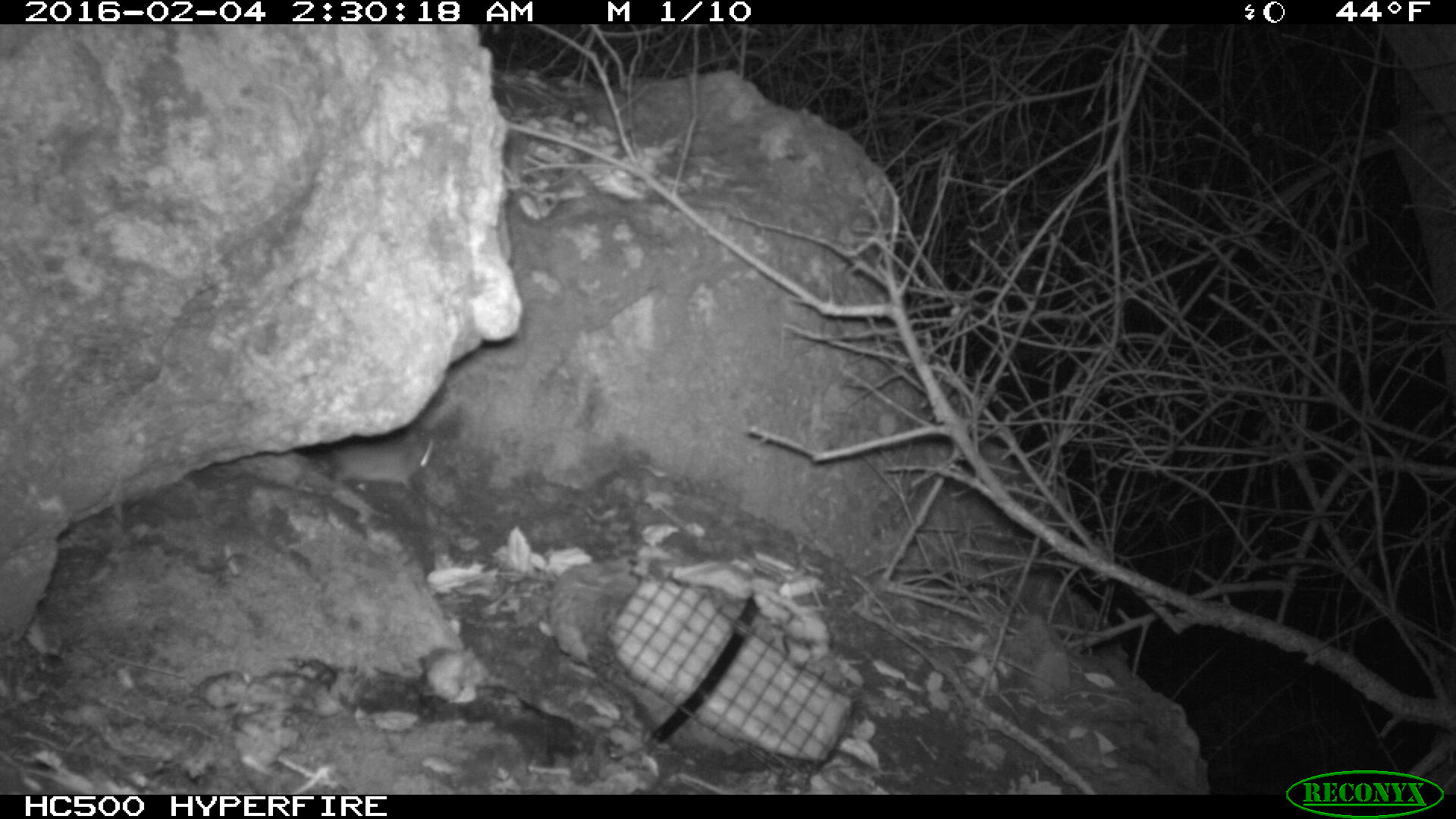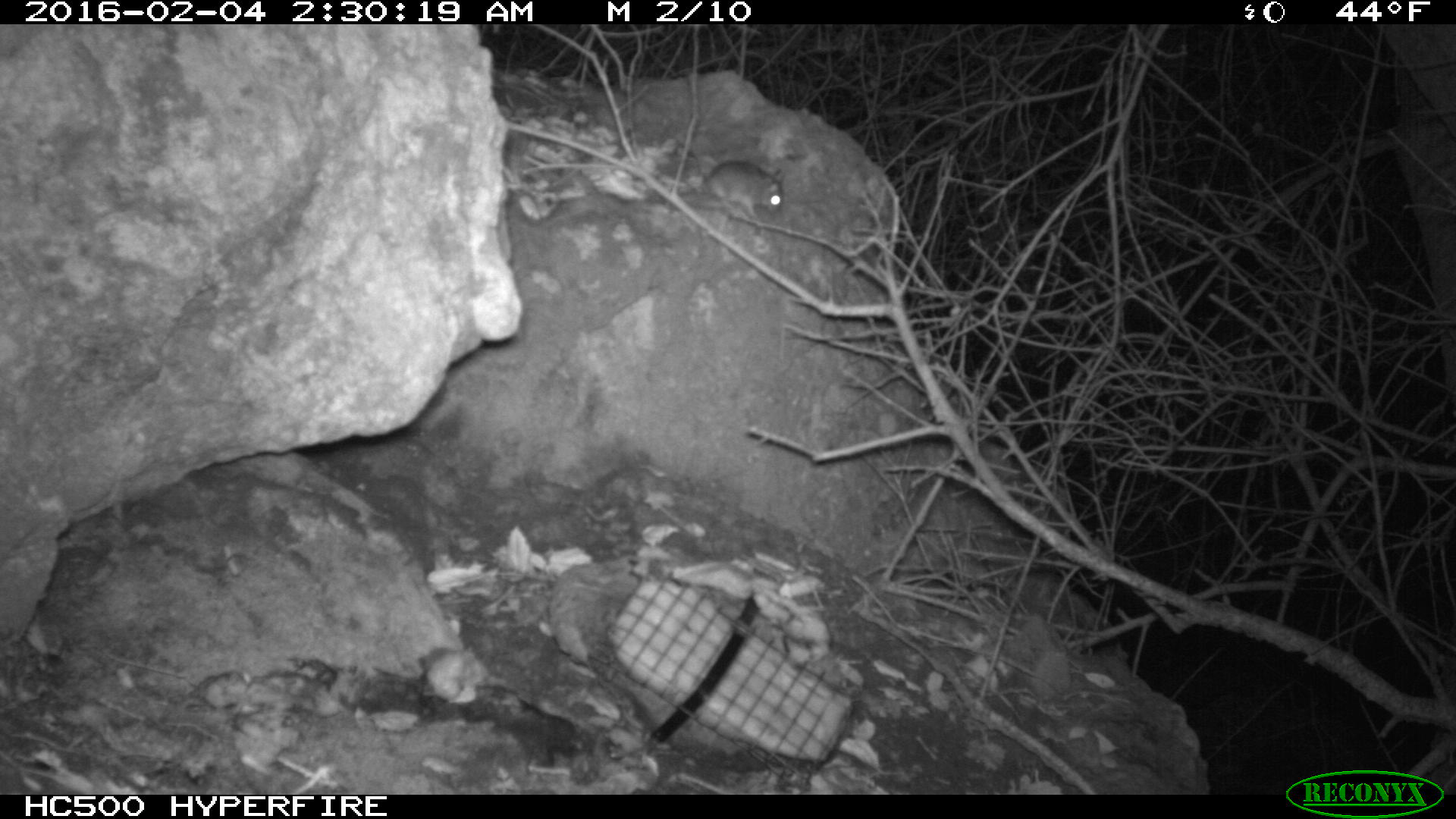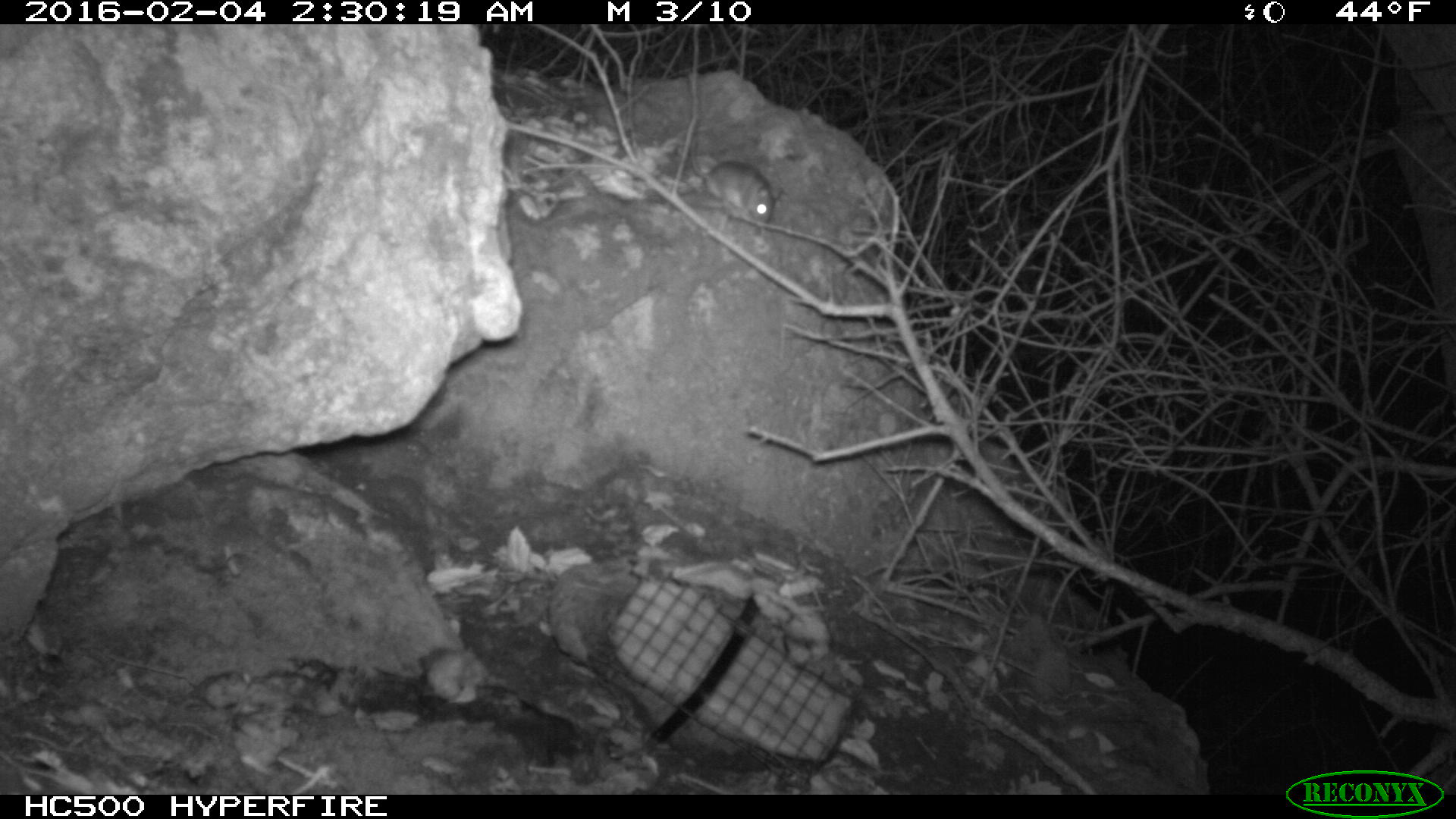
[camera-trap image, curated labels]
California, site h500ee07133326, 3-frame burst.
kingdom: Animalia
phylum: Chordata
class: Mammalia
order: Rodentia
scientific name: Rodentia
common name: rodent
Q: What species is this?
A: Rodent (Rodentia).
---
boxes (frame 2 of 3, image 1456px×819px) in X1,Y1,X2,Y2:
rodent: 702,158,786,220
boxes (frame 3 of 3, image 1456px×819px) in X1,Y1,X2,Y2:
rodent: 689,148,784,224